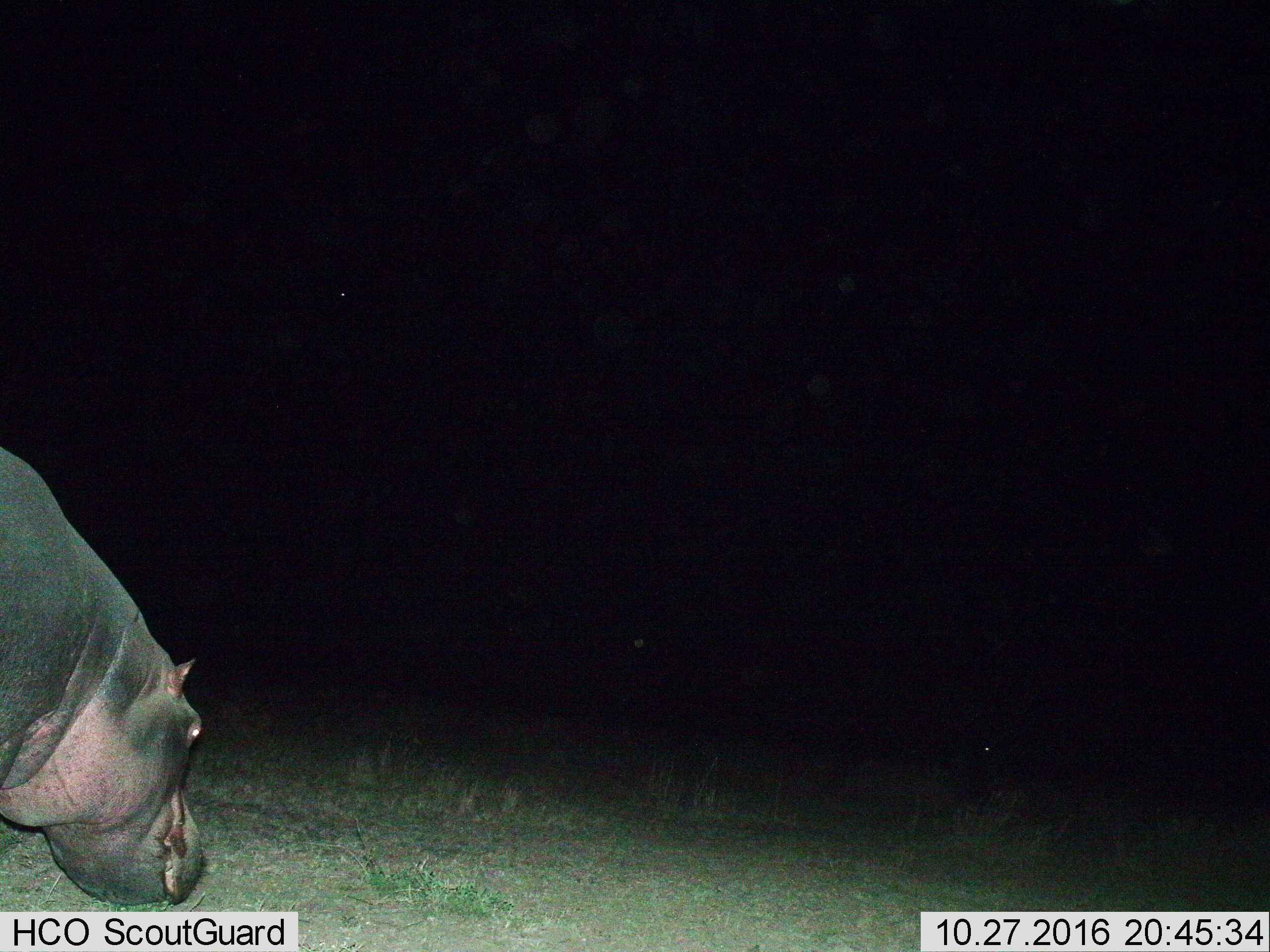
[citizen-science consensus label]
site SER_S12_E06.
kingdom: Animalia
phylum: Chordata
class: Mammalia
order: Artiodactyla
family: Hippopotamidae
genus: Hippopotamus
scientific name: Hippopotamus amphibius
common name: hippopotamus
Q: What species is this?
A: Hippopotamus (Hippopotamus amphibius).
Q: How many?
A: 1.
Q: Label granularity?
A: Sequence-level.